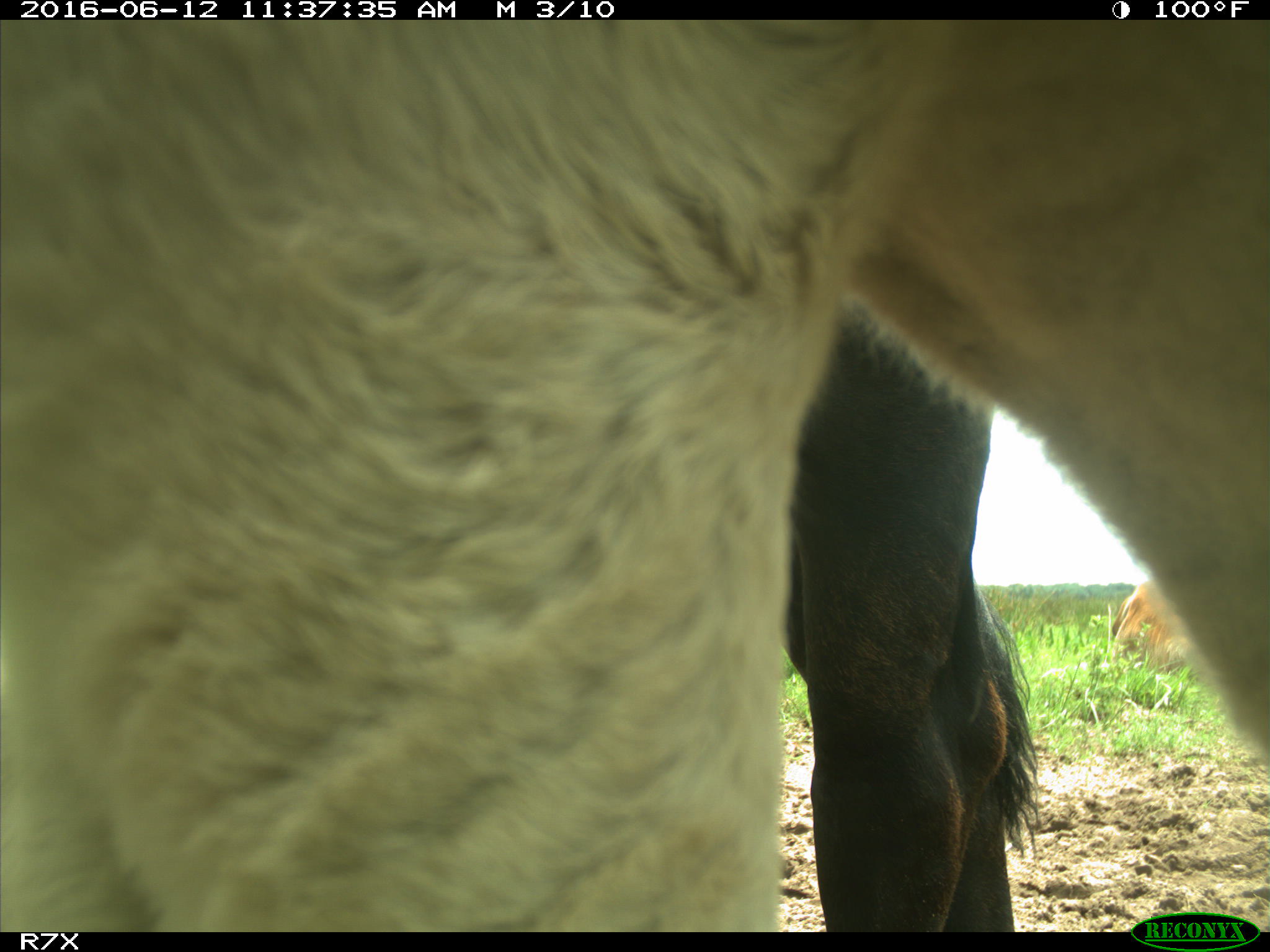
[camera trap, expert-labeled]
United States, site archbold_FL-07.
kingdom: Animalia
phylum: Chordata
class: Mammalia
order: Artiodactyla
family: Bovidae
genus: Bos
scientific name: Bos taurus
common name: domestic cow